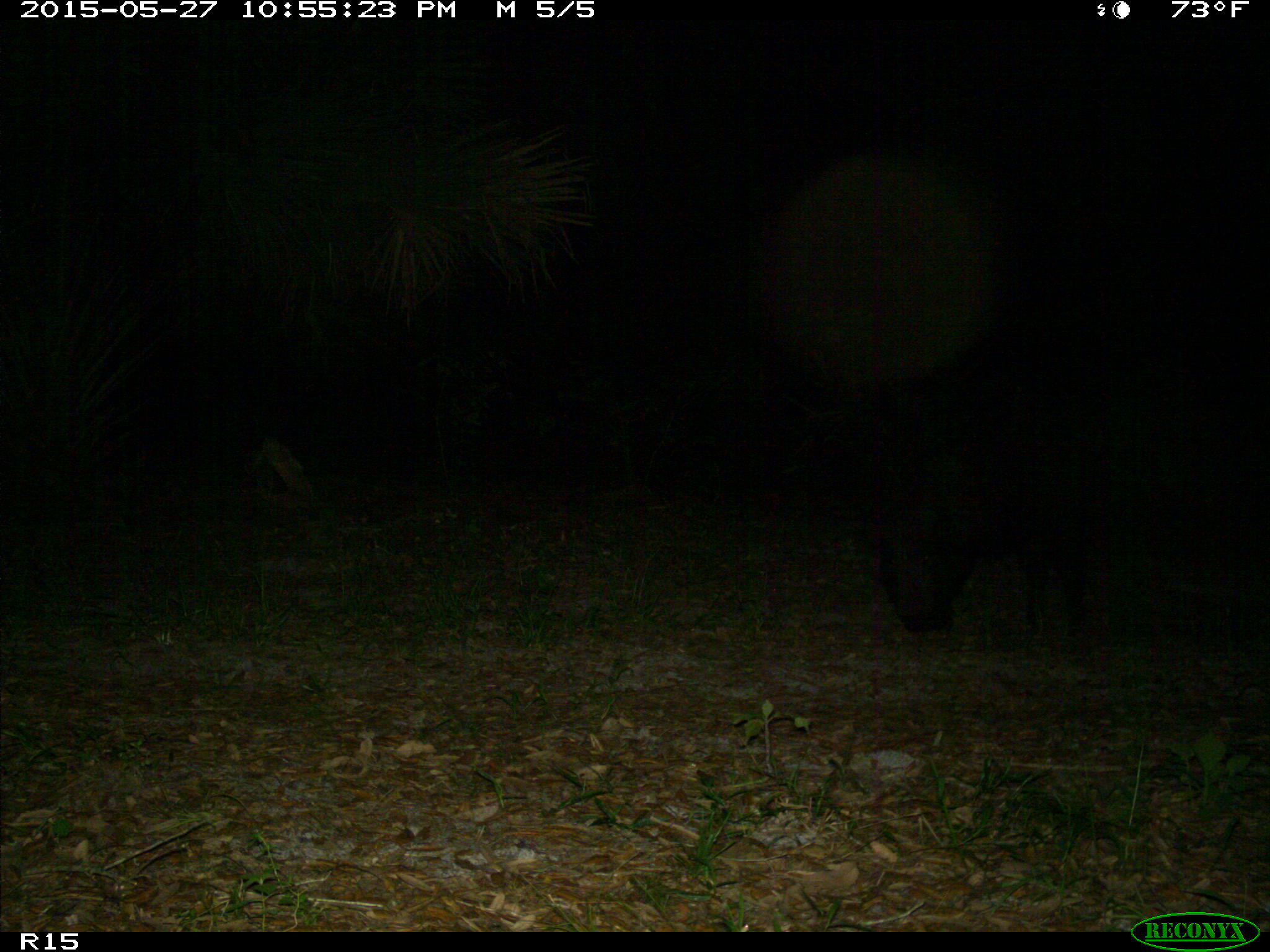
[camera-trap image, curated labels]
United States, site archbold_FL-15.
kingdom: Animalia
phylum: Chordata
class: Mammalia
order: Artiodactyla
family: Suidae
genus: Sus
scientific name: Sus scrofa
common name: wild boar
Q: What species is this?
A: Sus scrofa (wild boar).